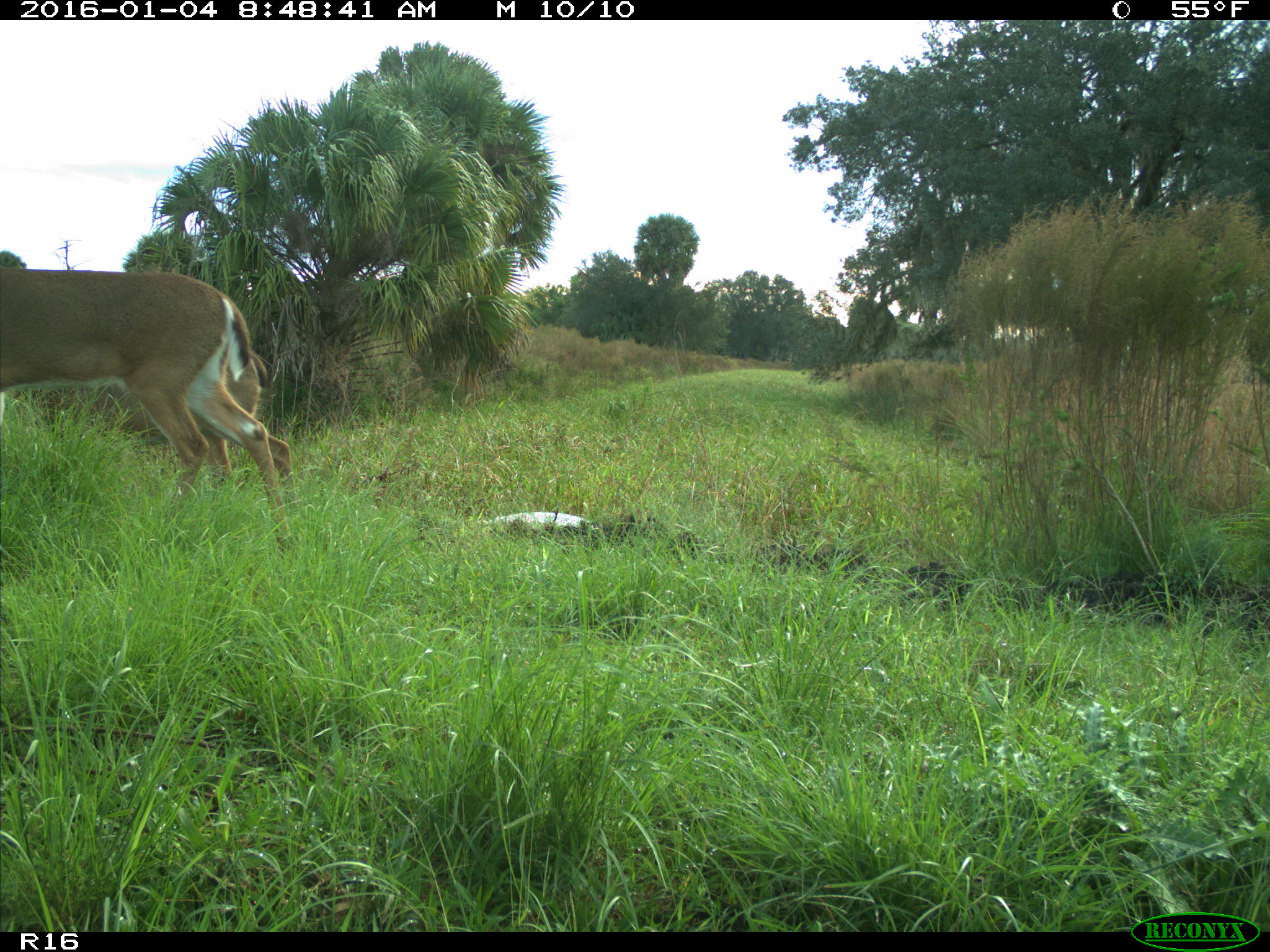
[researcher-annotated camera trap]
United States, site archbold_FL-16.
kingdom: Animalia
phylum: Chordata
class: Mammalia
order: Artiodactyla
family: Cervidae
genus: Odocoileus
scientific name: Odocoileus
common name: deer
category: unidentified deer